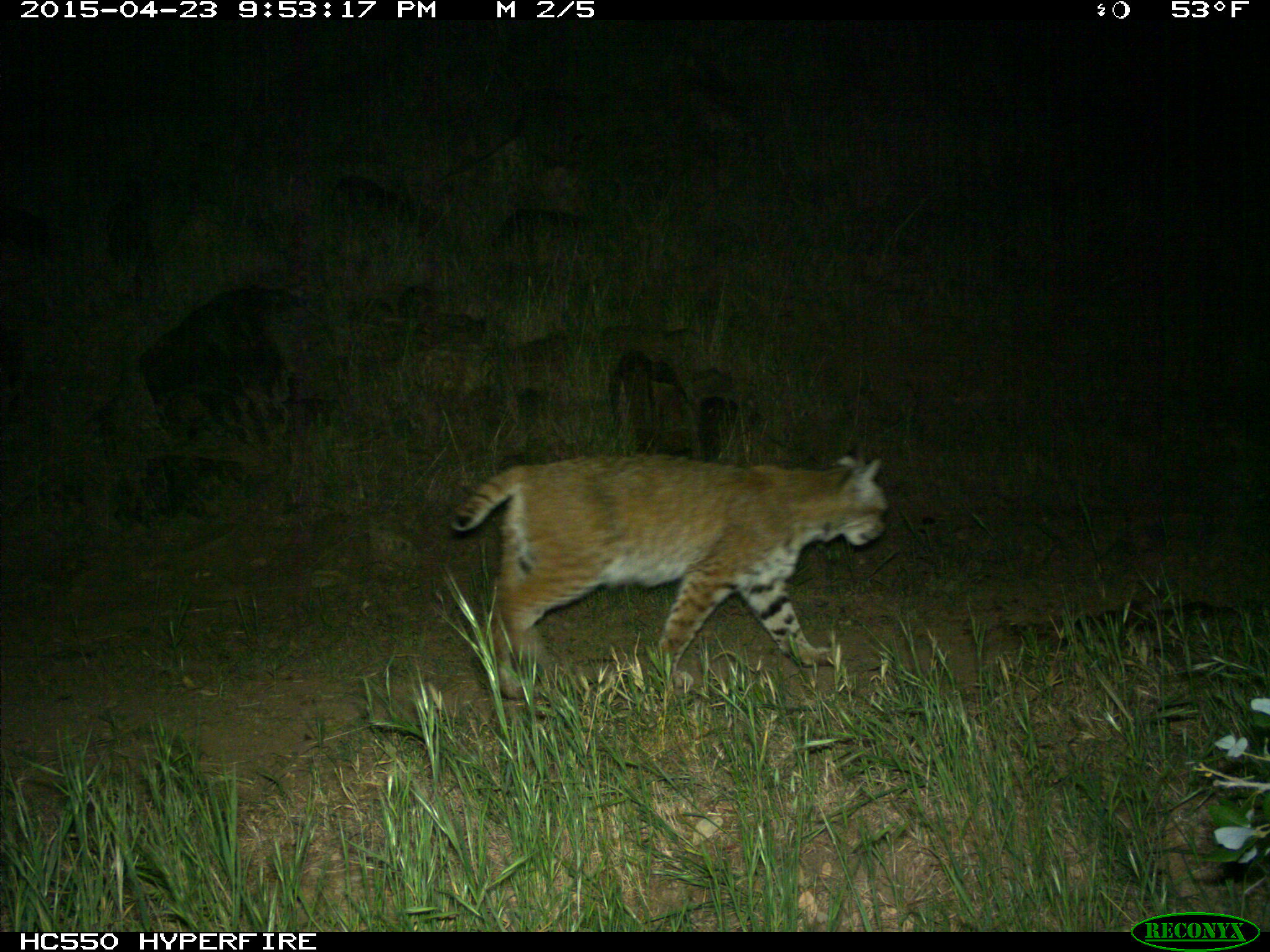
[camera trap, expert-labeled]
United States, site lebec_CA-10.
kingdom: Animalia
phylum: Chordata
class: Mammalia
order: Carnivora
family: Felidae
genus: Lynx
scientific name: Lynx rufus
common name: bobcat